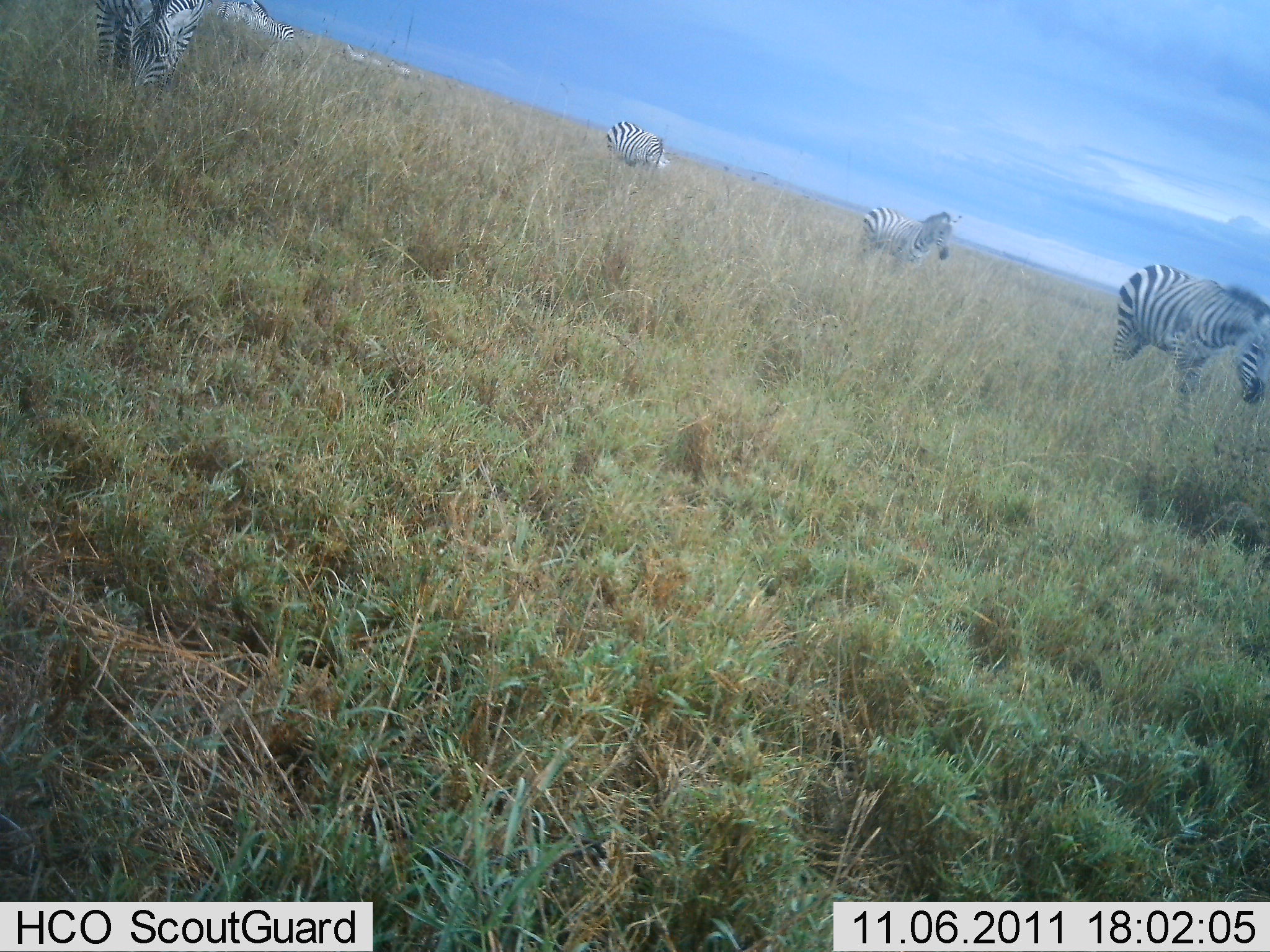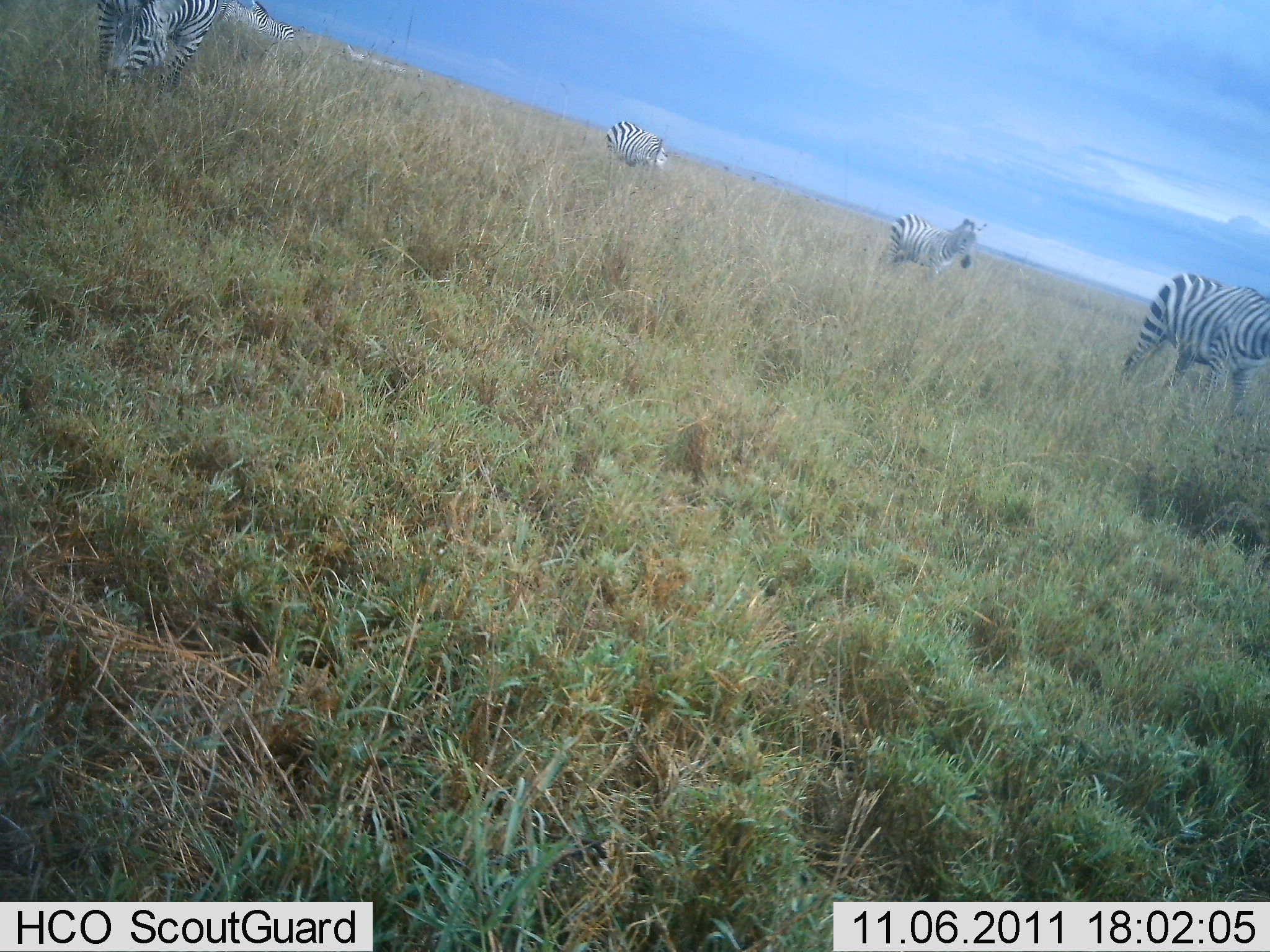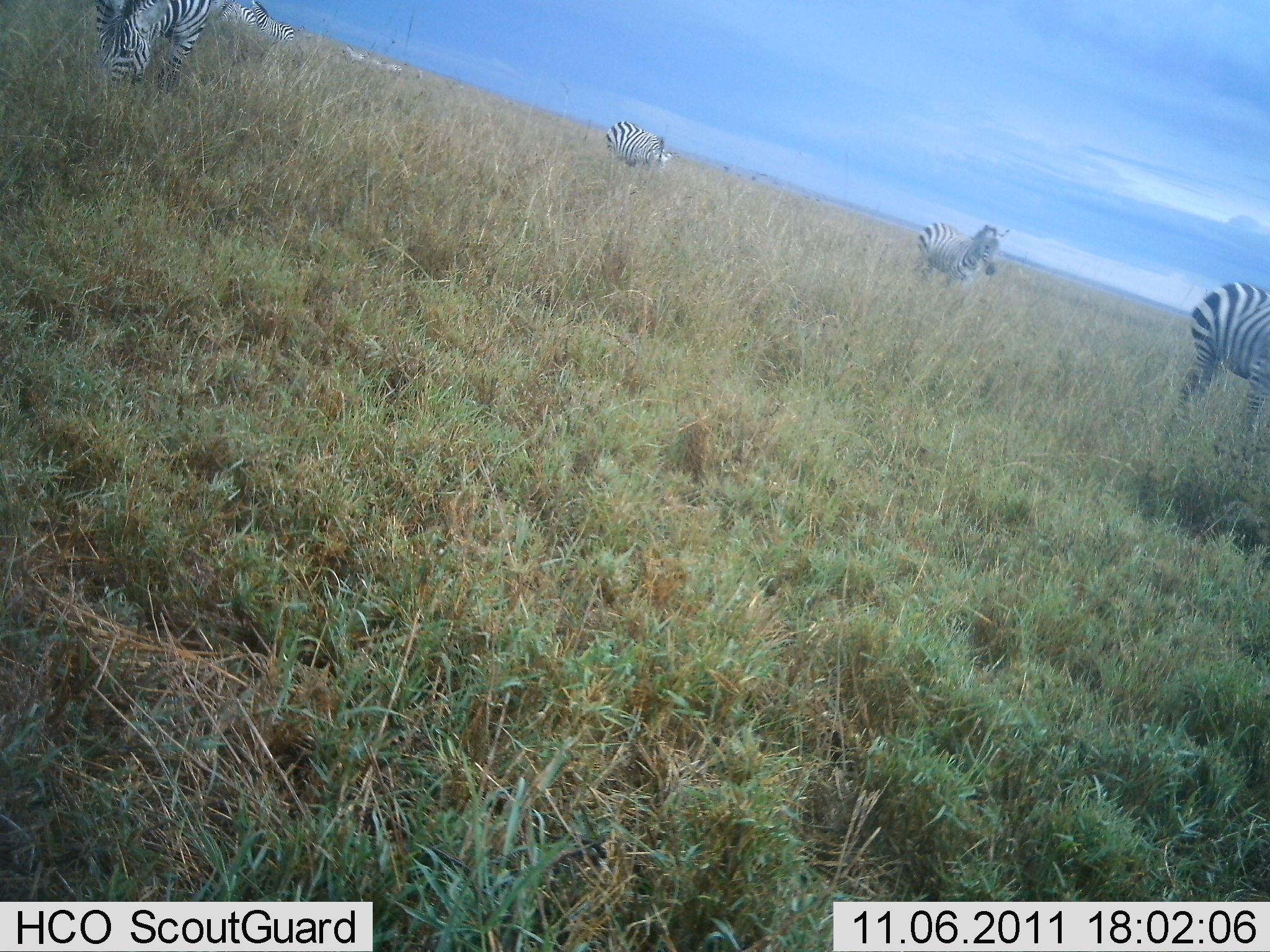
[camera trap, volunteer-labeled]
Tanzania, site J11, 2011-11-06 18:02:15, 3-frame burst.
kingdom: Animalia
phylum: Chordata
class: Mammalia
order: Perissodactyla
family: Equidae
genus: Equus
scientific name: Equus quagga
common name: plains zebra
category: zebra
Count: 4.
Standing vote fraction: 29%.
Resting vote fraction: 0%.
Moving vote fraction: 71%.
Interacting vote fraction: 0%.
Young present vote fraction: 0%.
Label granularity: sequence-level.